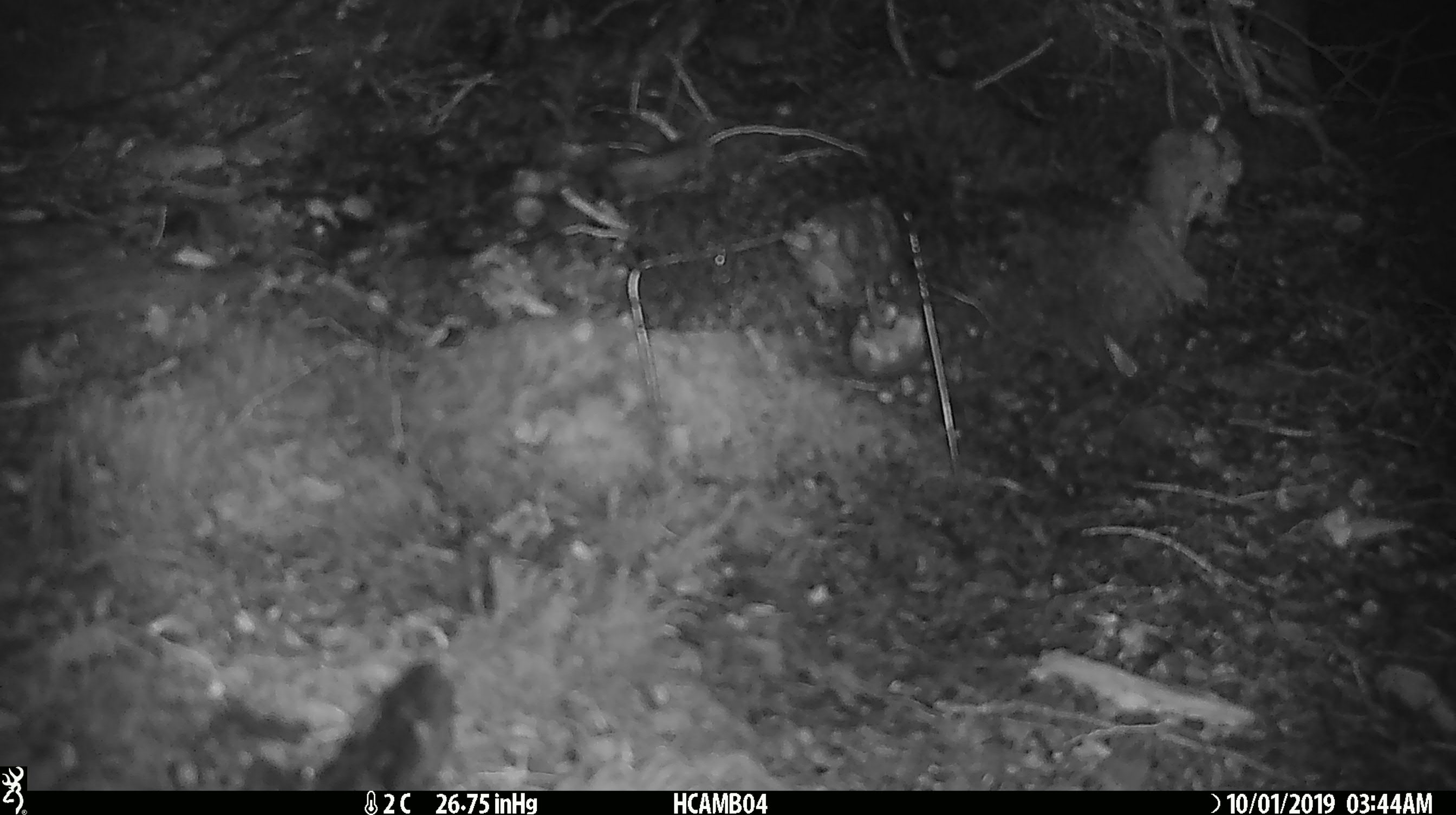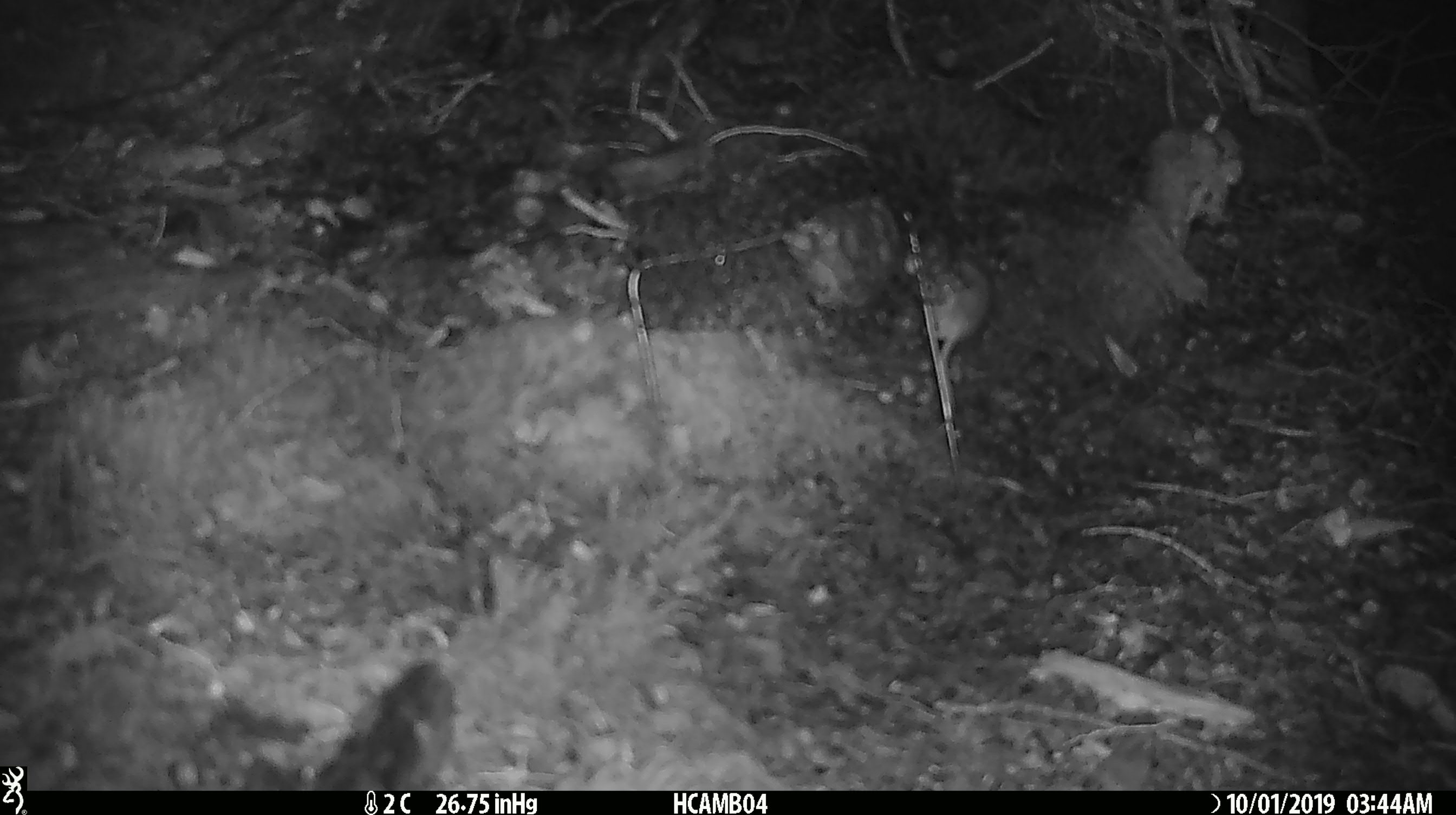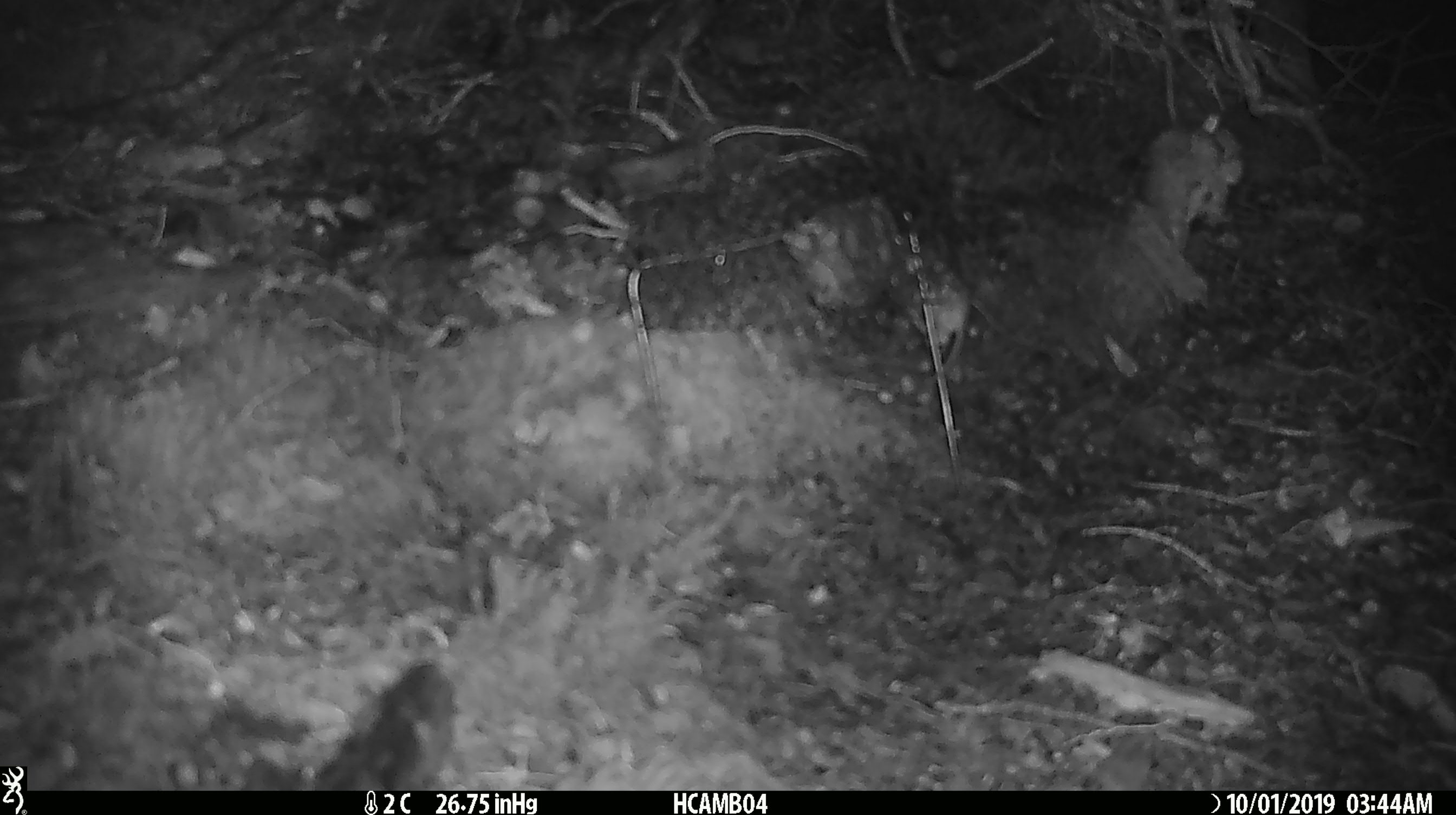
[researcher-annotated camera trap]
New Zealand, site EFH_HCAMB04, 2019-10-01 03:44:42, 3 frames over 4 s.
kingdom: Animalia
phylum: Chordata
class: Mammalia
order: Rodentia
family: Muridae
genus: Mus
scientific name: Mus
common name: mouse